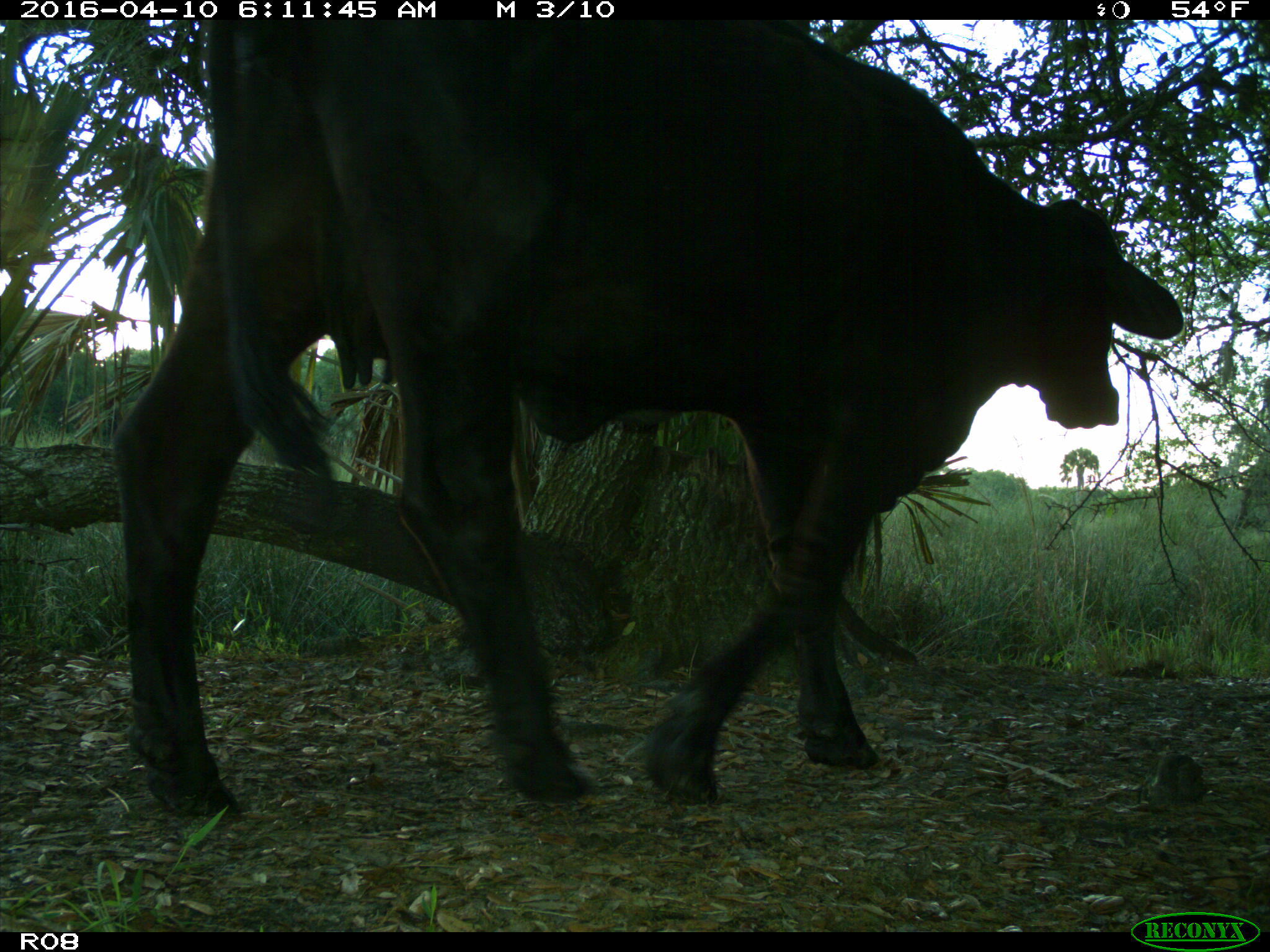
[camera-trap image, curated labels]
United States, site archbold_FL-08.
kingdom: Animalia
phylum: Chordata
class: Mammalia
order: Artiodactyla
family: Bovidae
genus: Bos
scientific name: Bos taurus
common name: domestic cow